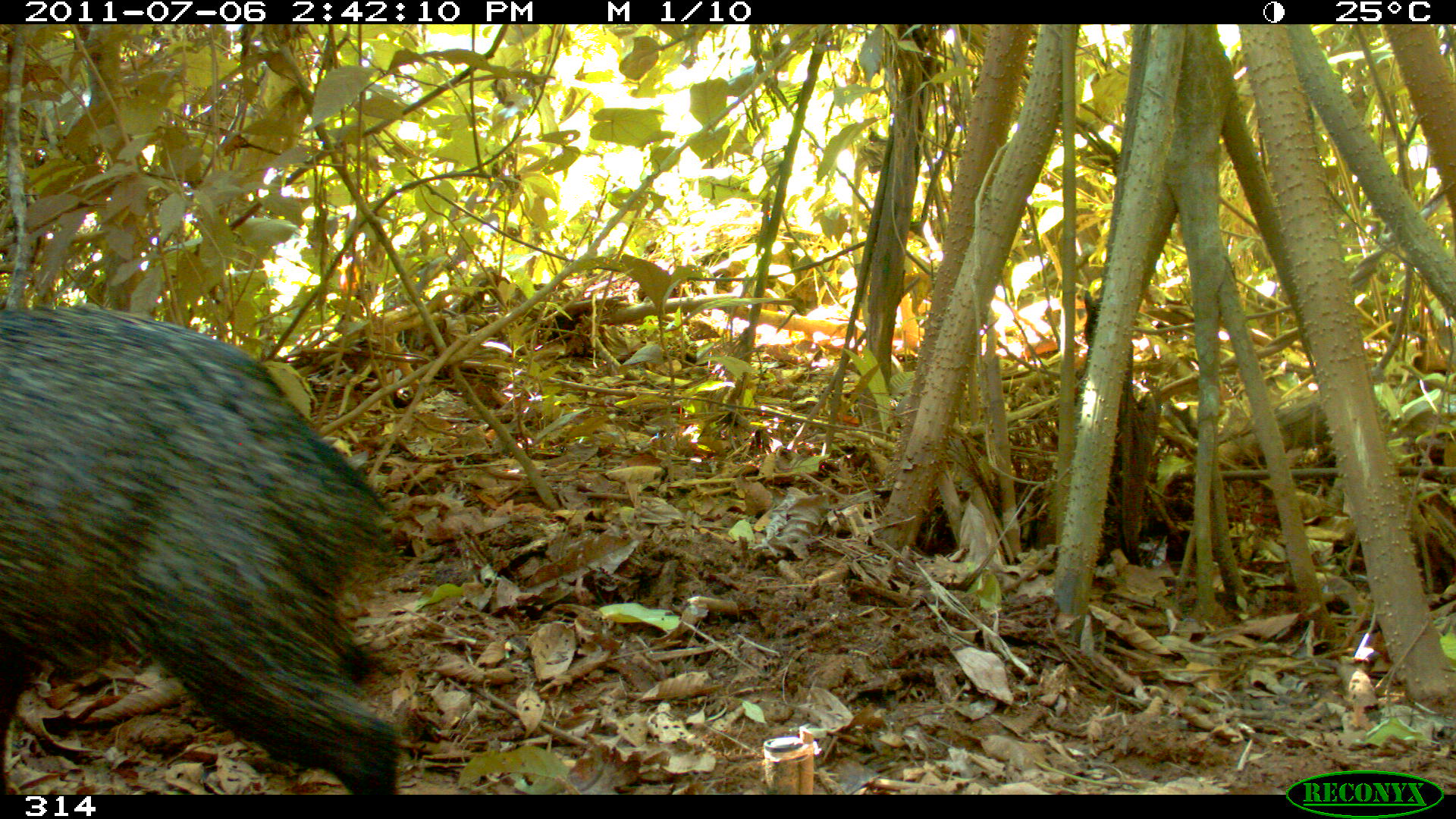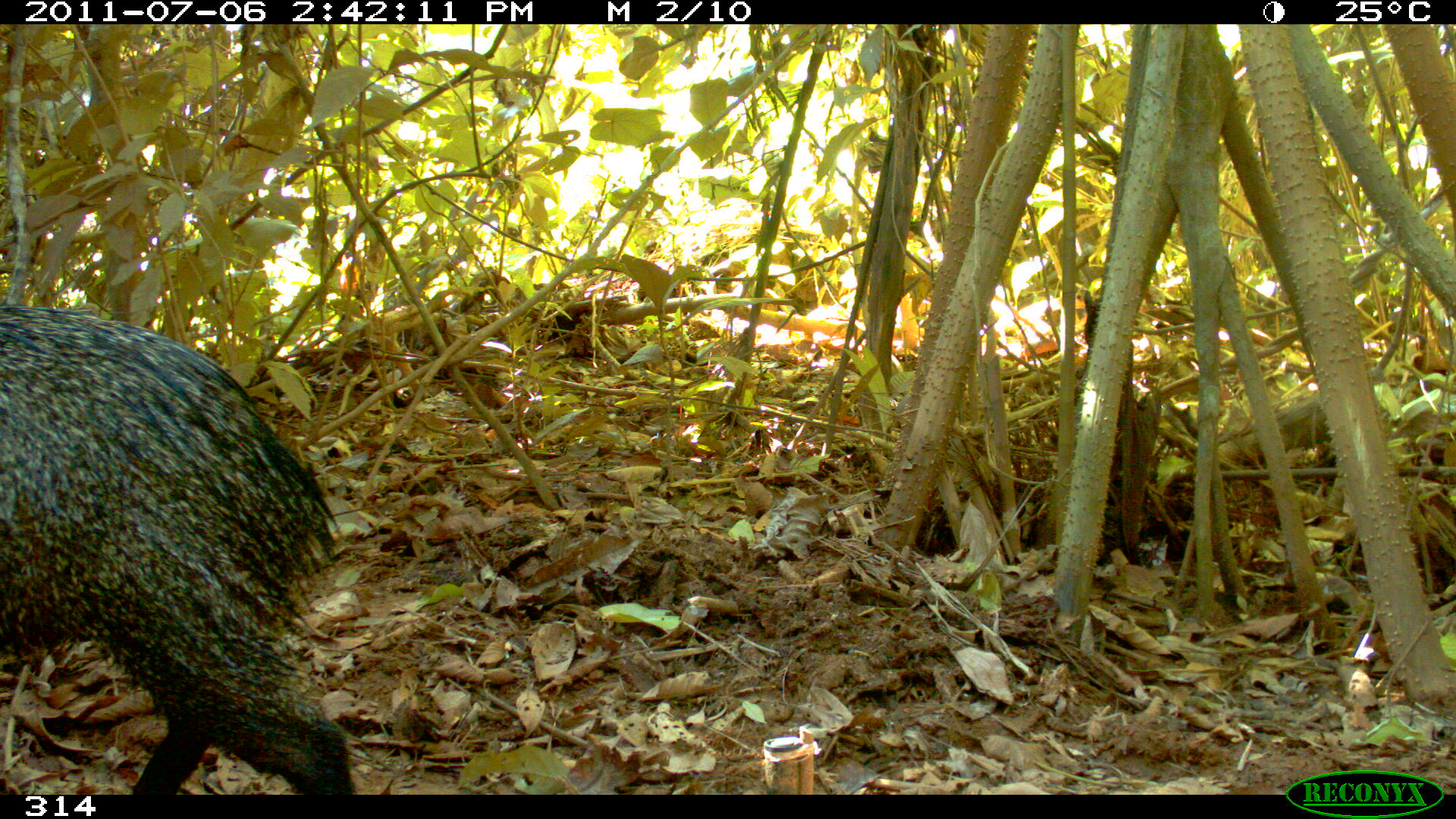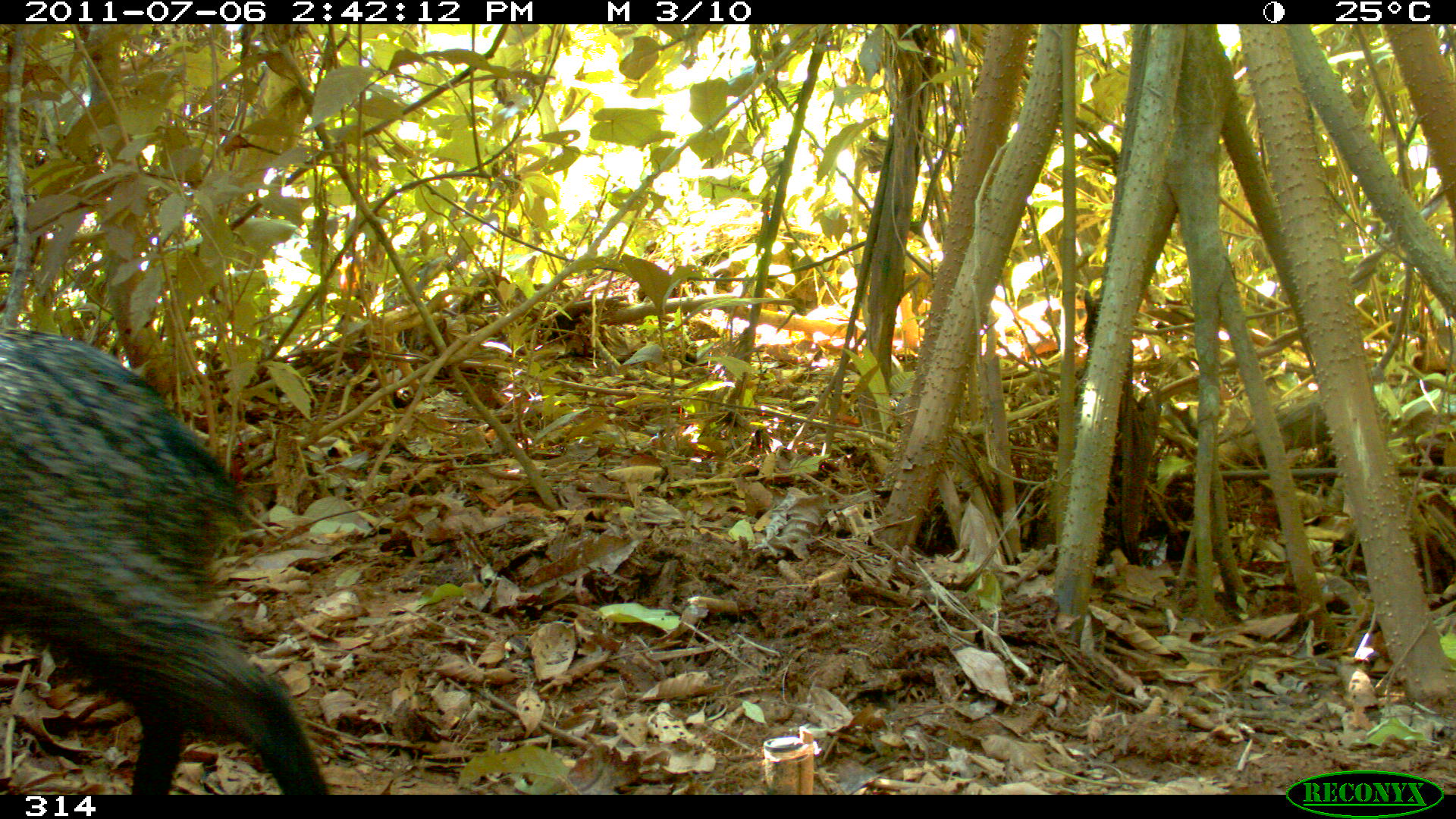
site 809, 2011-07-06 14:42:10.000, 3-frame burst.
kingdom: Animalia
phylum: Chordata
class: Mammalia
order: Artiodactyla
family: Tayassuidae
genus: Pecari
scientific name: Pecari tajacu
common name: collared peccary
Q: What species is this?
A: Pecari tajacu (collared peccary).